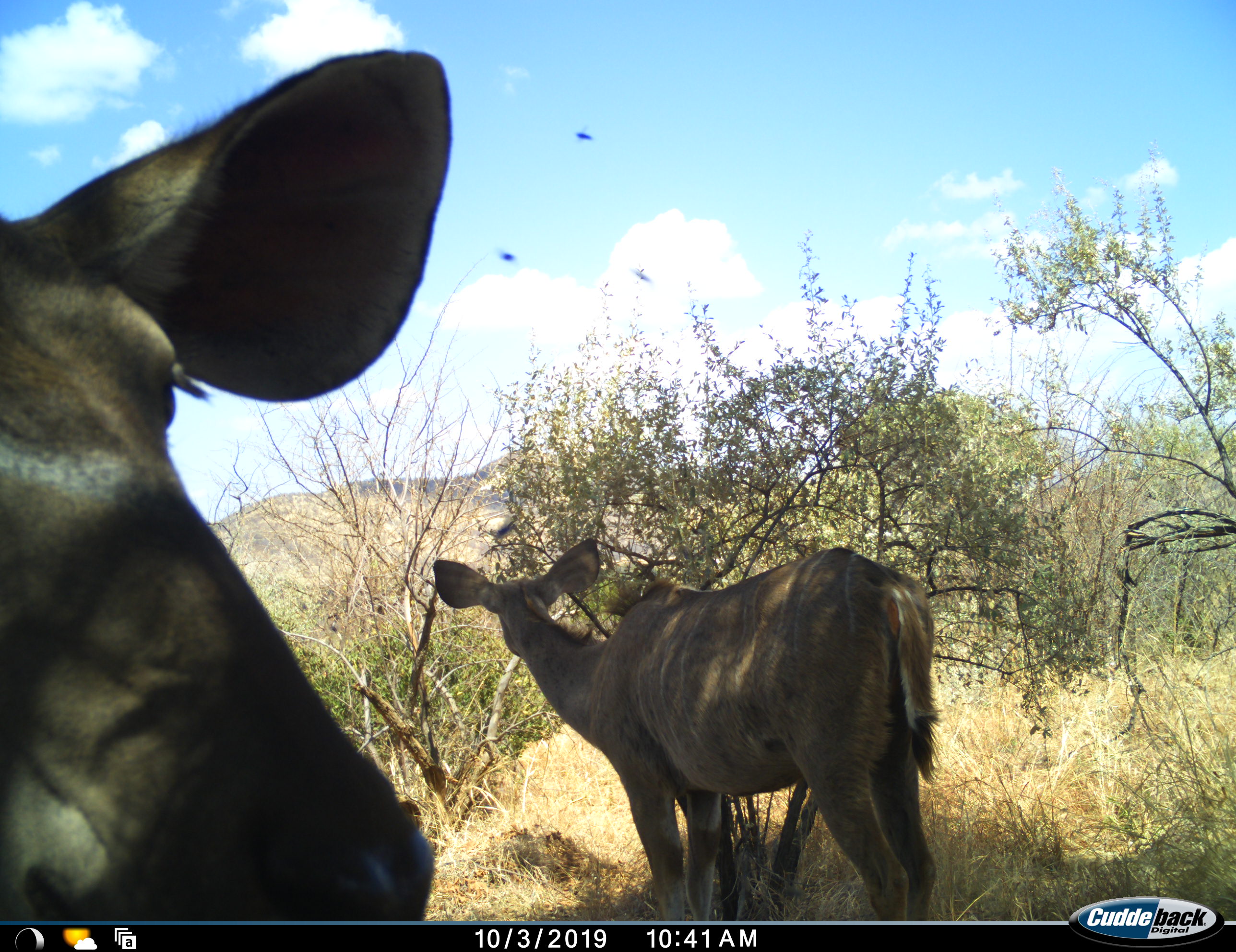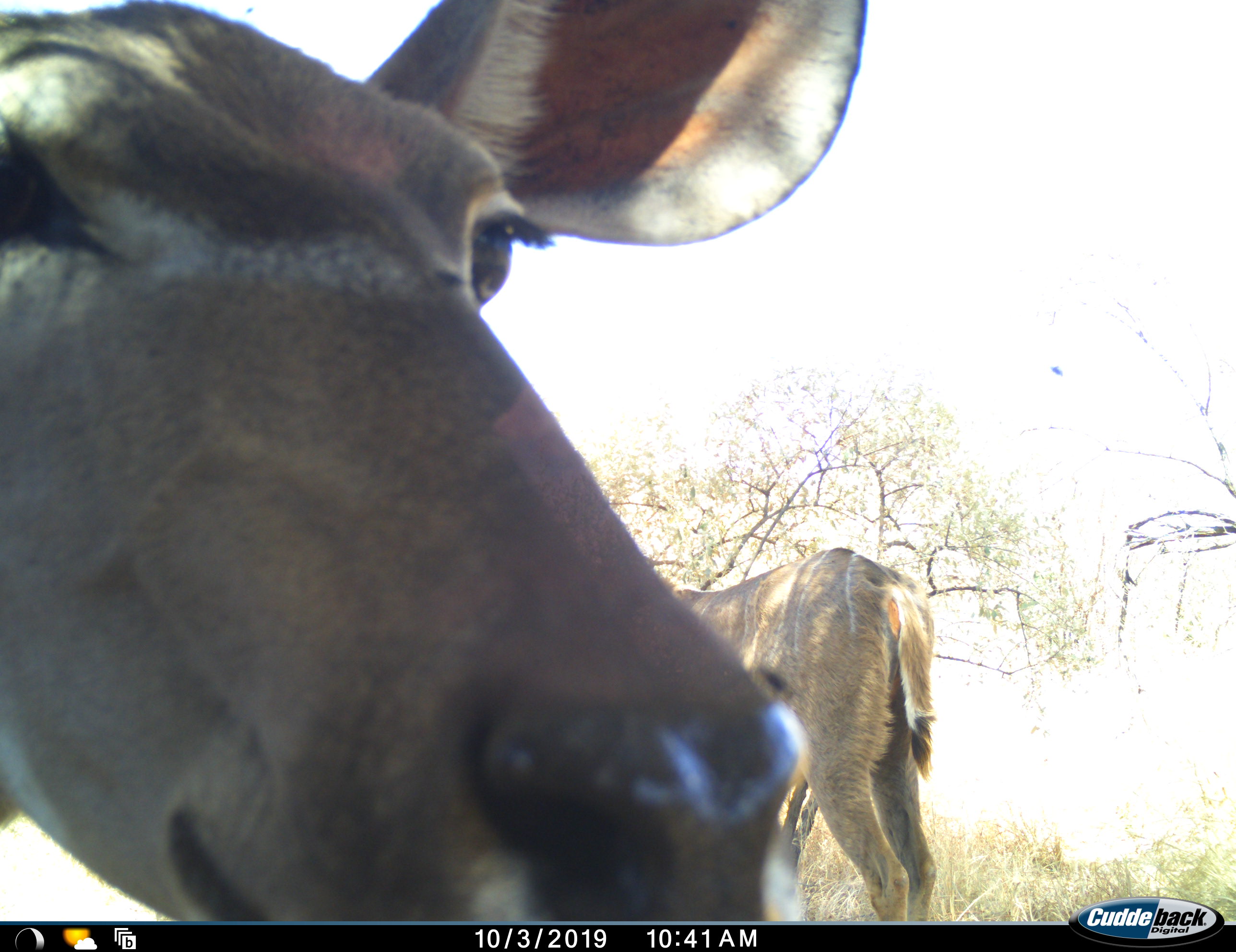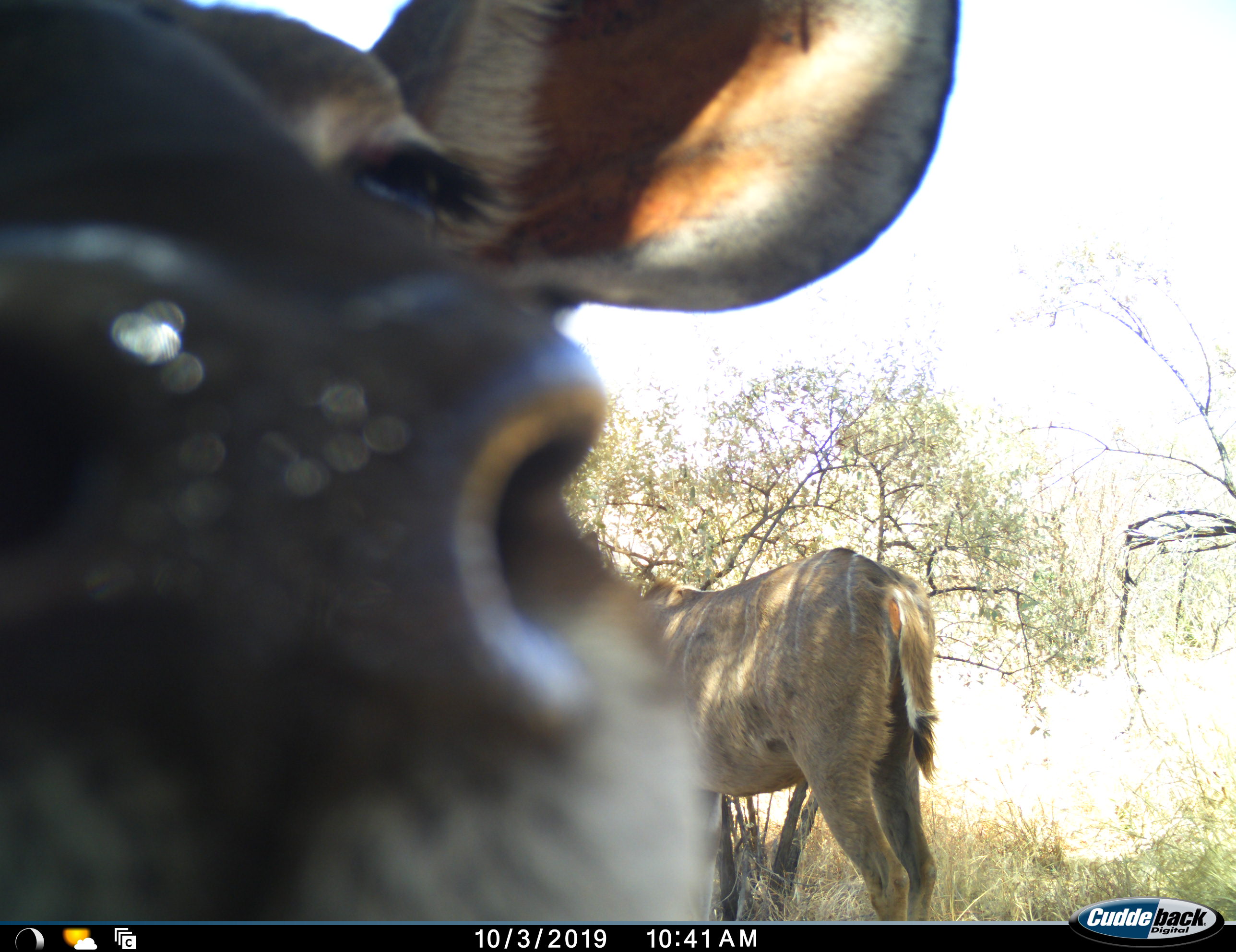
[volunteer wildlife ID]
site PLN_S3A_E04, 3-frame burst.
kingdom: Animalia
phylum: Chordata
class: Mammalia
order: Artiodactyla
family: Bovidae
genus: Tragelaphus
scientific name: Tragelaphus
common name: kudu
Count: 2.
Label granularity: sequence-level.